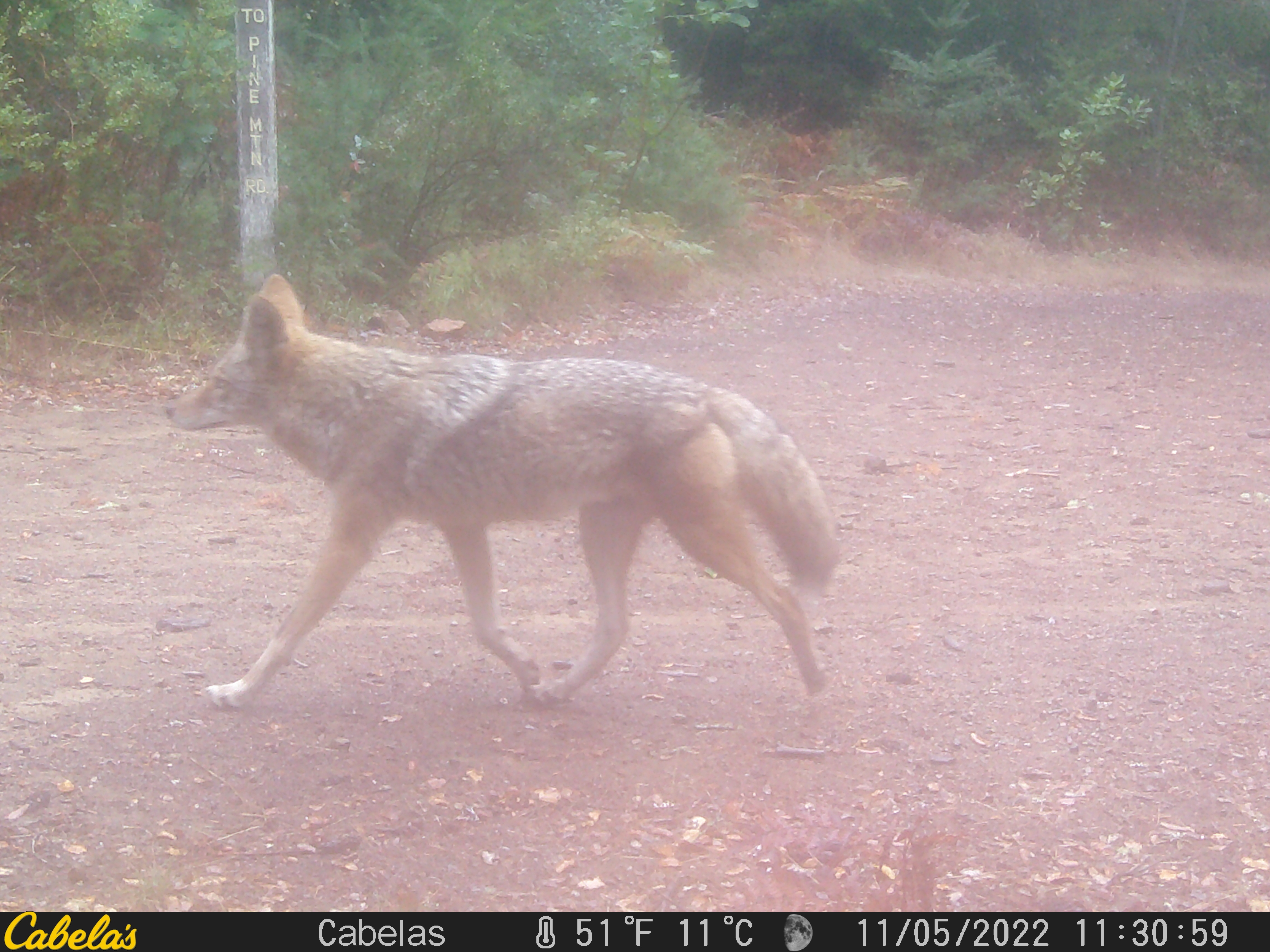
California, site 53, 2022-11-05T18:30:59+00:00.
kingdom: Animalia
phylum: Chordata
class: Mammalia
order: Carnivora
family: Canidae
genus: Urocyon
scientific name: Urocyon cinereoargenteus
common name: gray fox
Gray fox (Urocyon cinereoargenteus).